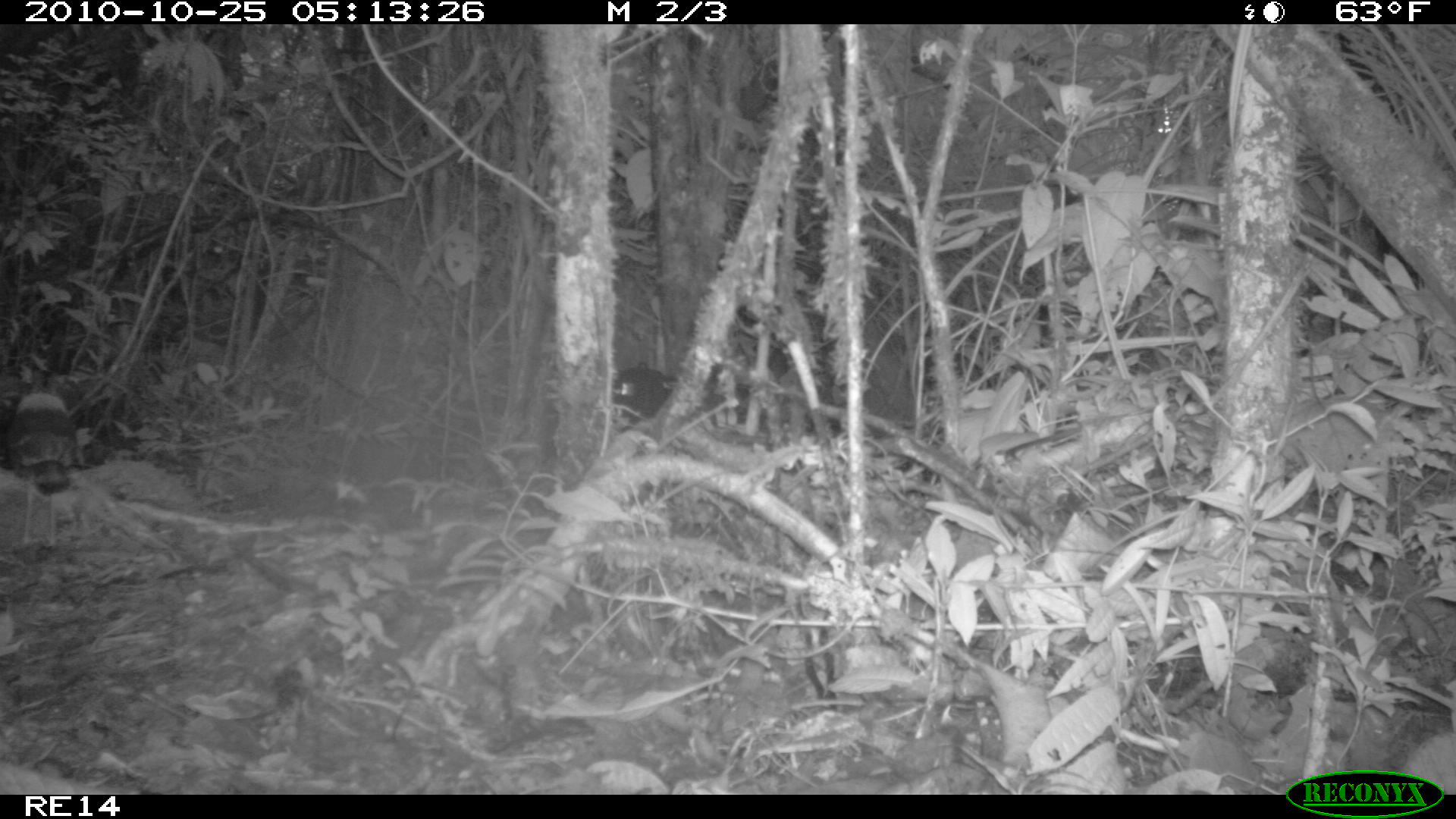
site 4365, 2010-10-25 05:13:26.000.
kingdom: Animalia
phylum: Chordata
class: Aves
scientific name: Aves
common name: bird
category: unknown bird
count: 1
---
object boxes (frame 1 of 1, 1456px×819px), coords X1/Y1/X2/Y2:
unknown bird: 605/363/744/427